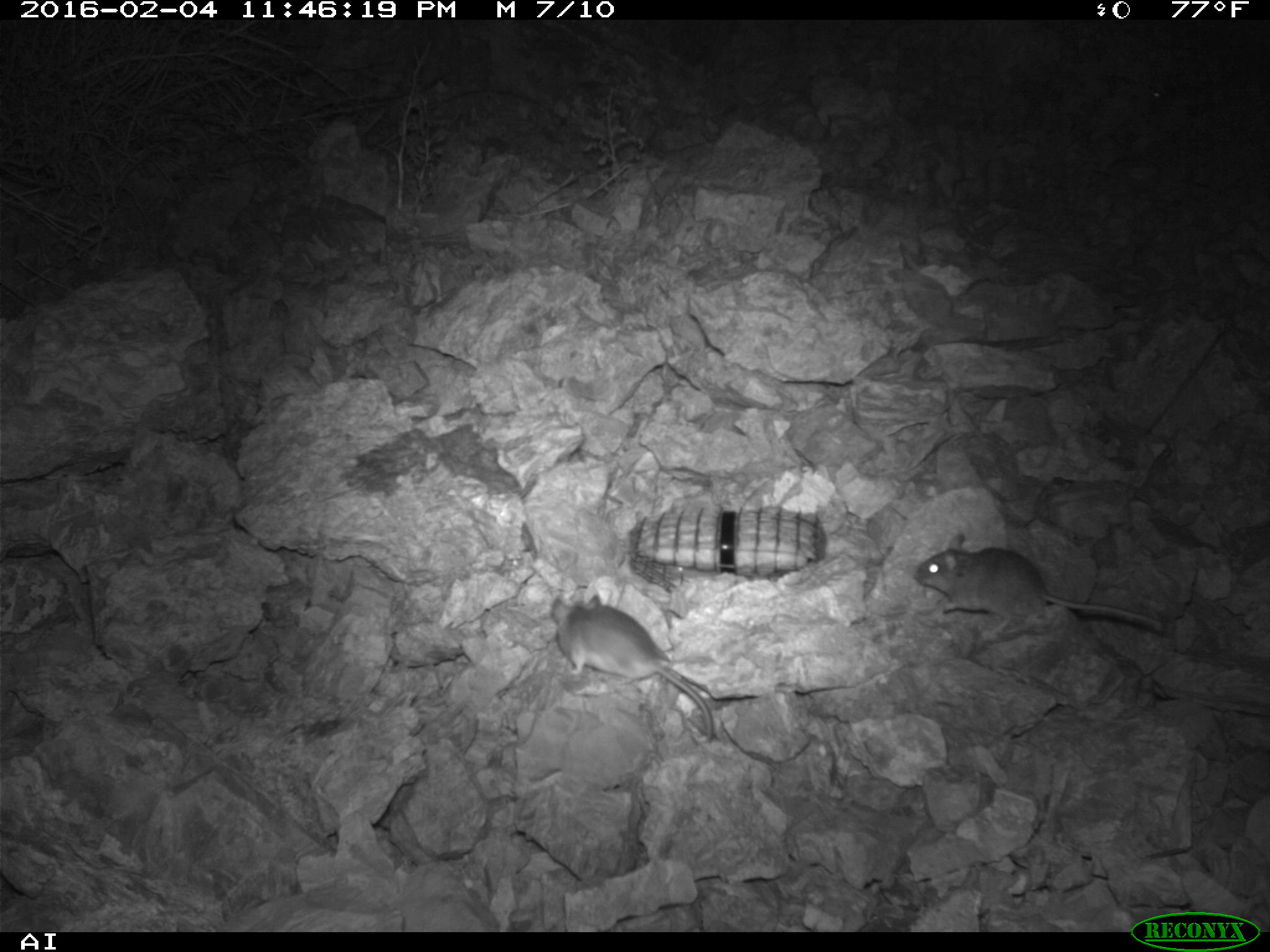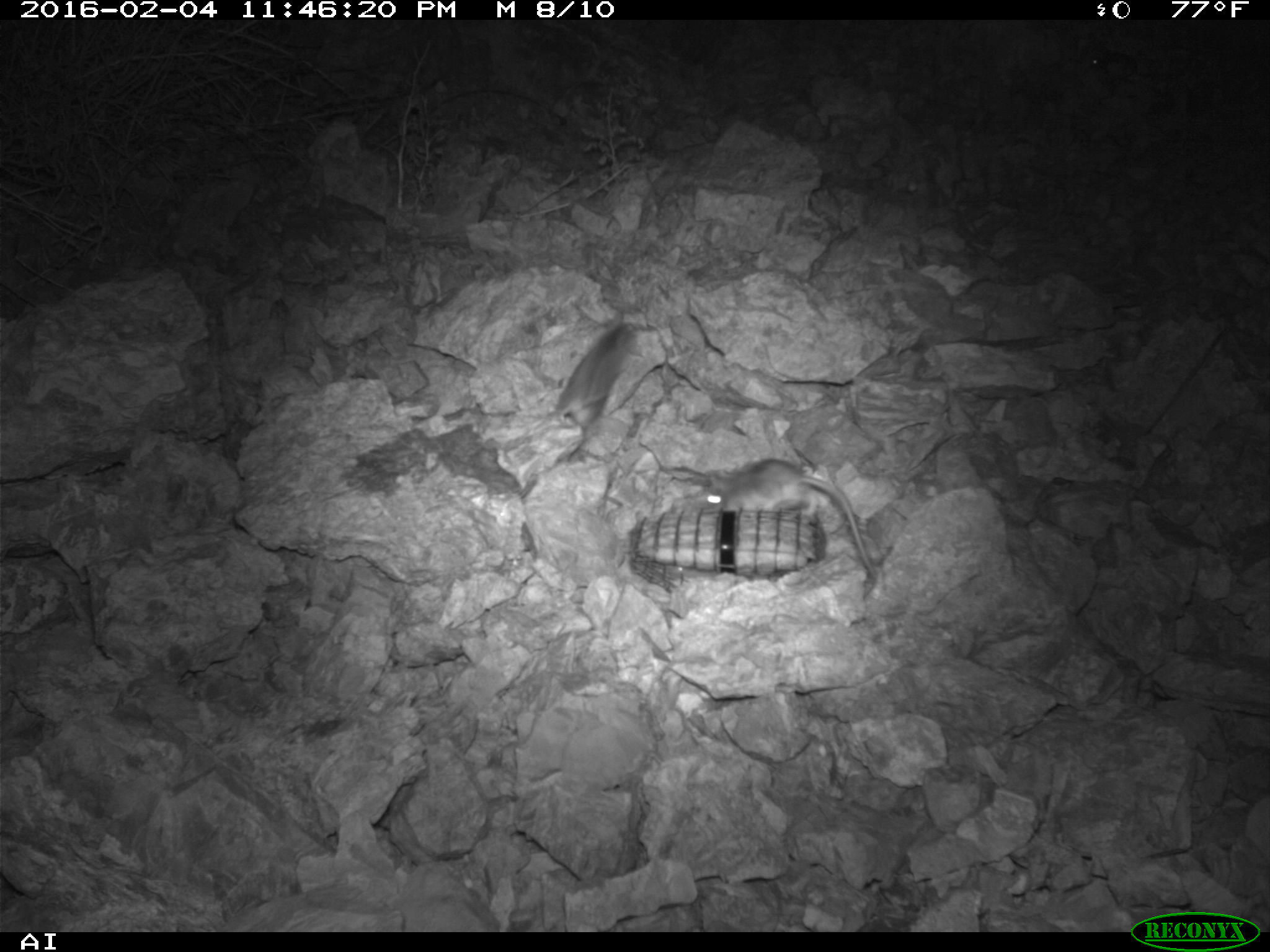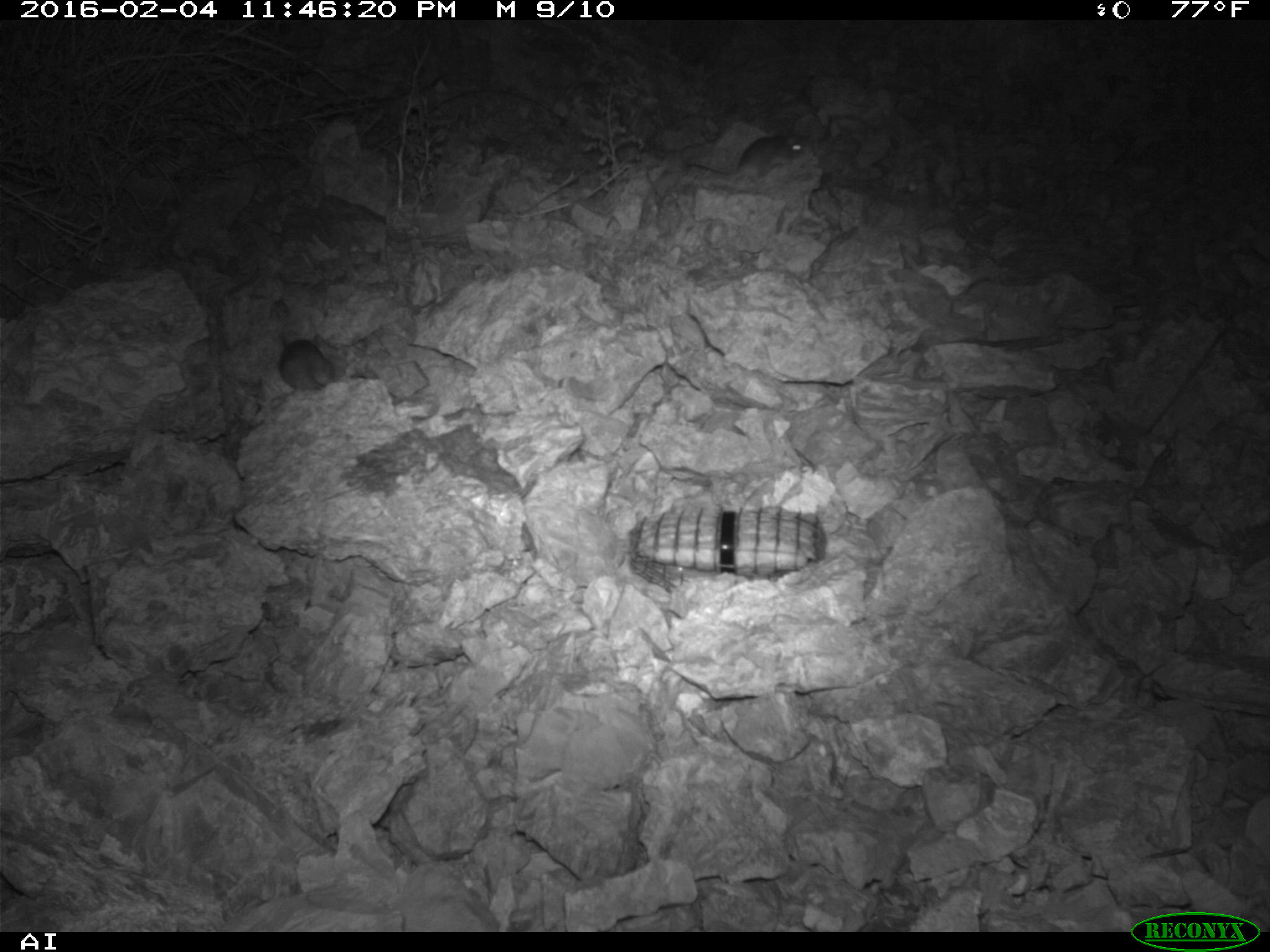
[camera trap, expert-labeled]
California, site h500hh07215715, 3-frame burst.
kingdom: Animalia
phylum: Chordata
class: Mammalia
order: Rodentia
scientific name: Rodentia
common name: rodent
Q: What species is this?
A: Rodent (Rodentia).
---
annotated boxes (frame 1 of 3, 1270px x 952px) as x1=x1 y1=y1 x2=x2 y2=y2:
rodent: x1=916 y1=532 x2=1161 y2=638; x1=551 y1=593 x2=713 y2=743; x1=1149 y1=77 x2=1175 y2=105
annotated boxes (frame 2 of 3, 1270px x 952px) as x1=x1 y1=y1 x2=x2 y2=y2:
rodent: x1=697 y1=459 x2=876 y2=577; x1=557 y1=324 x2=634 y2=429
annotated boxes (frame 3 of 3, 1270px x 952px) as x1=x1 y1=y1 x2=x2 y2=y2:
rodent: x1=695 y1=132 x2=806 y2=183; x1=279 y1=339 x2=334 y2=390